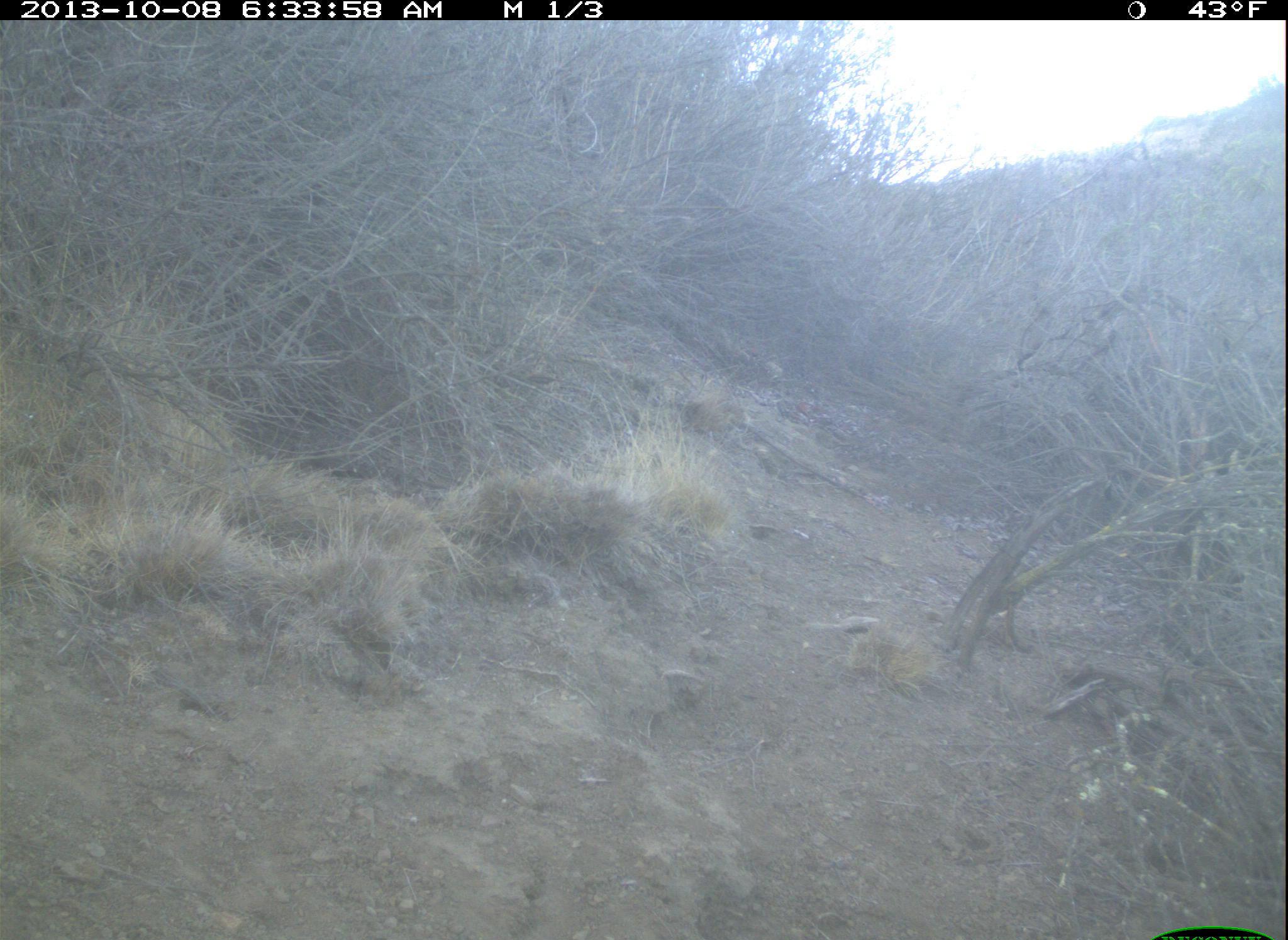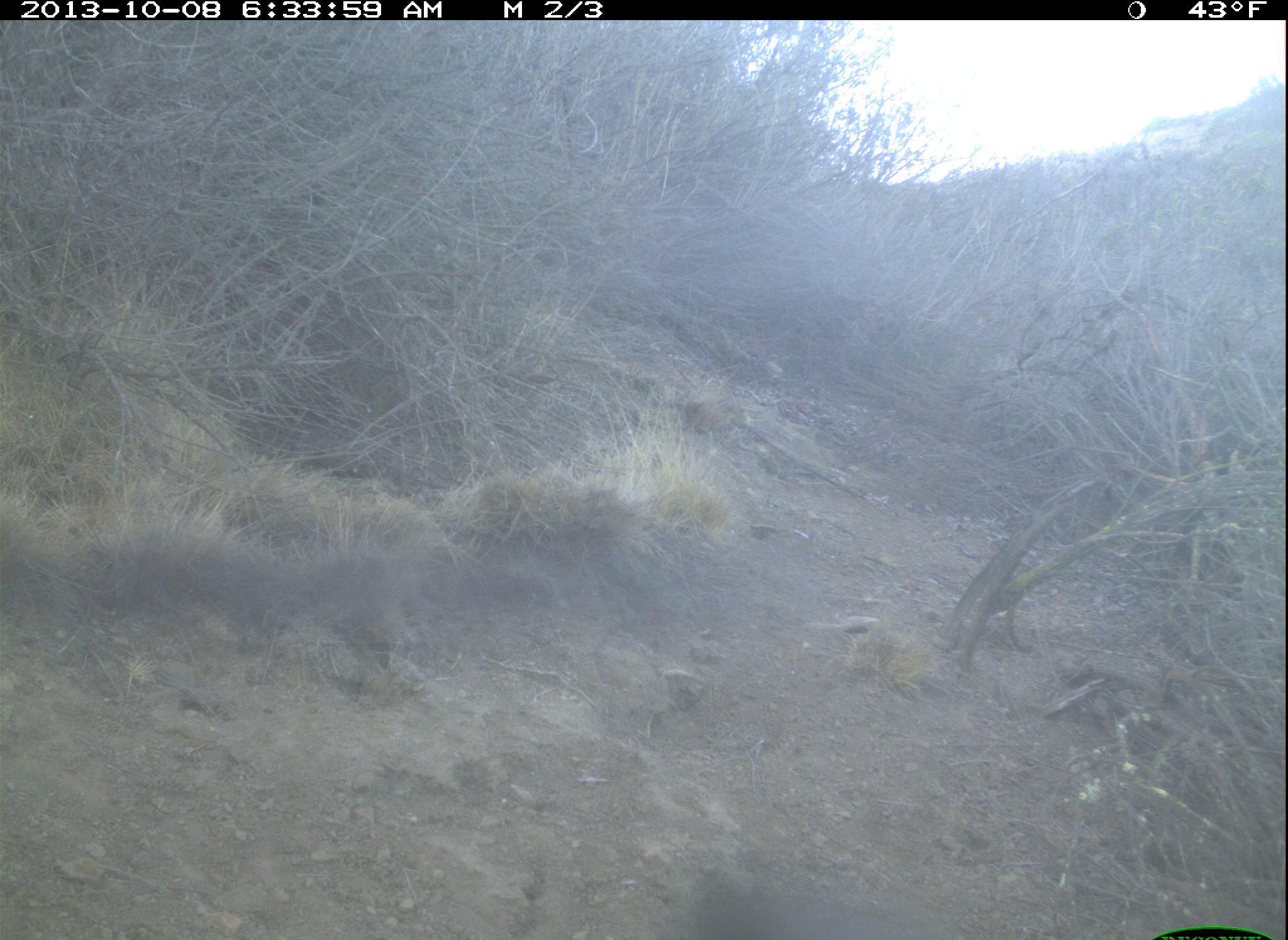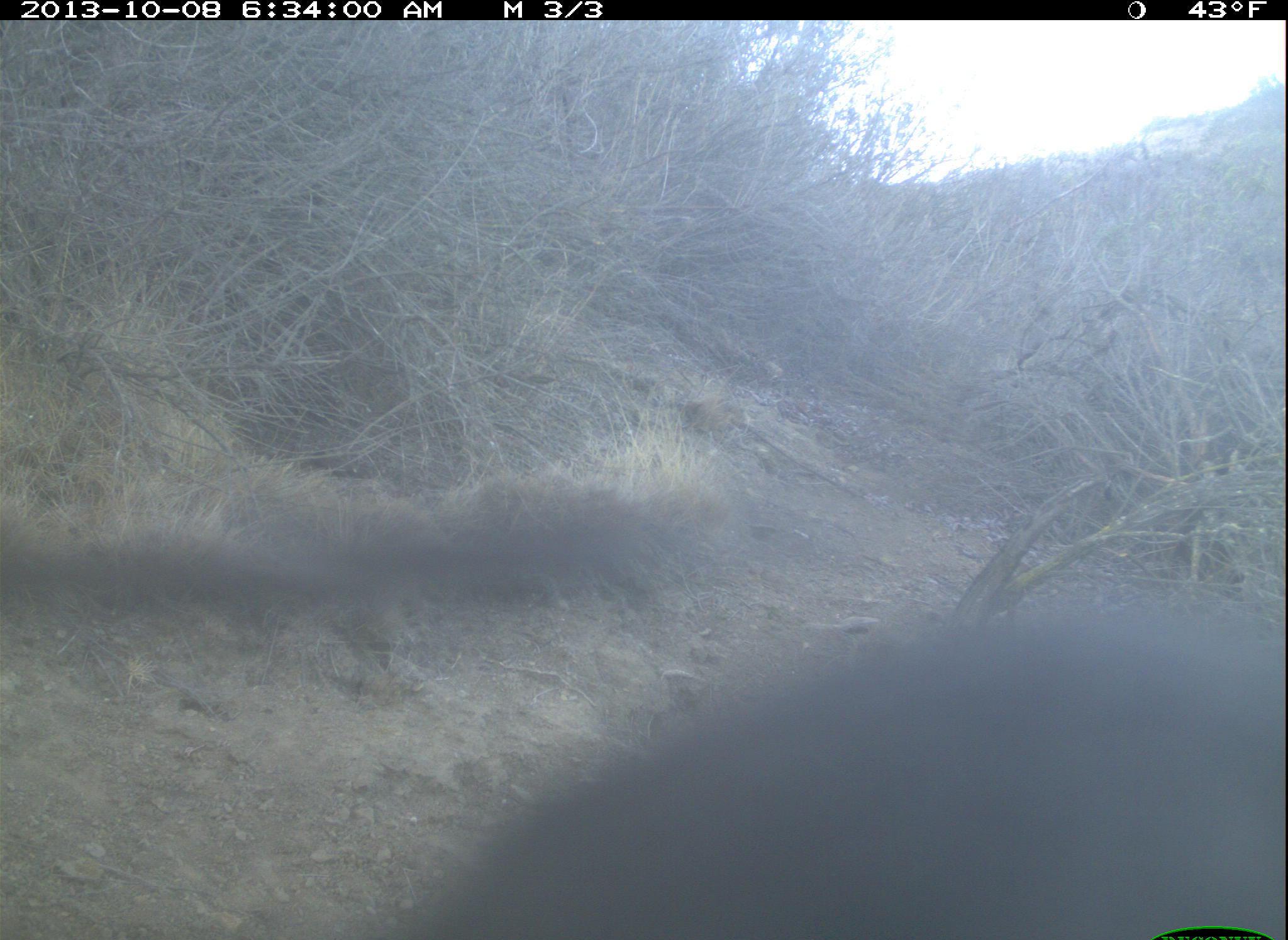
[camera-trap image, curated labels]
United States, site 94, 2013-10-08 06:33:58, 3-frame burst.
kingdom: Animalia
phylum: Chordata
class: Aves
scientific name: Aves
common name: bird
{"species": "bird (Aves)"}